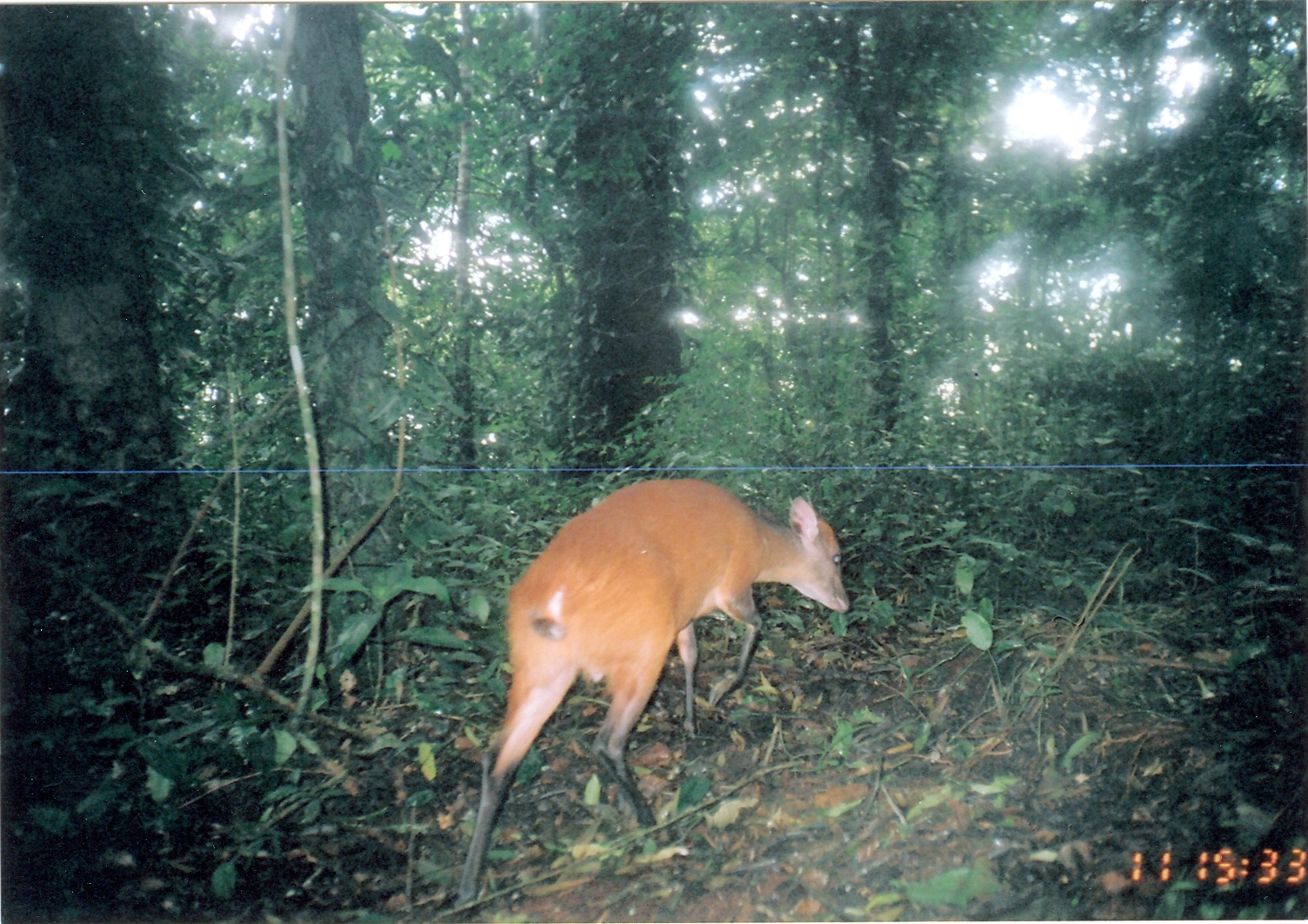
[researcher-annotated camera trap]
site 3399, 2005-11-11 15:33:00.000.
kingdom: Animalia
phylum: Chordata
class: Mammalia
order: Artiodactyla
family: Bovidae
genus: Cephalophus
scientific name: Cephalophus harveyi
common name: harvey's duiker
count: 1